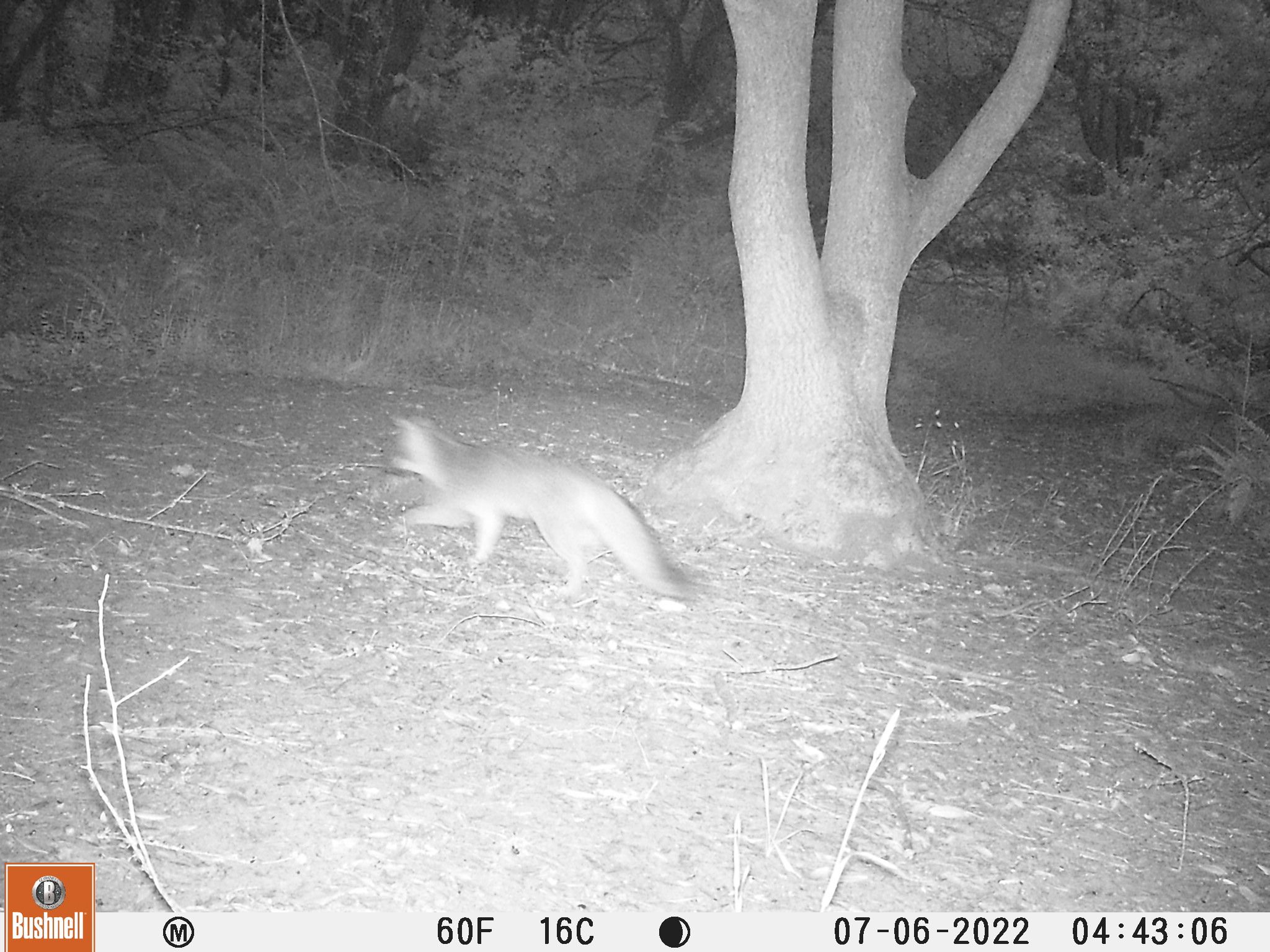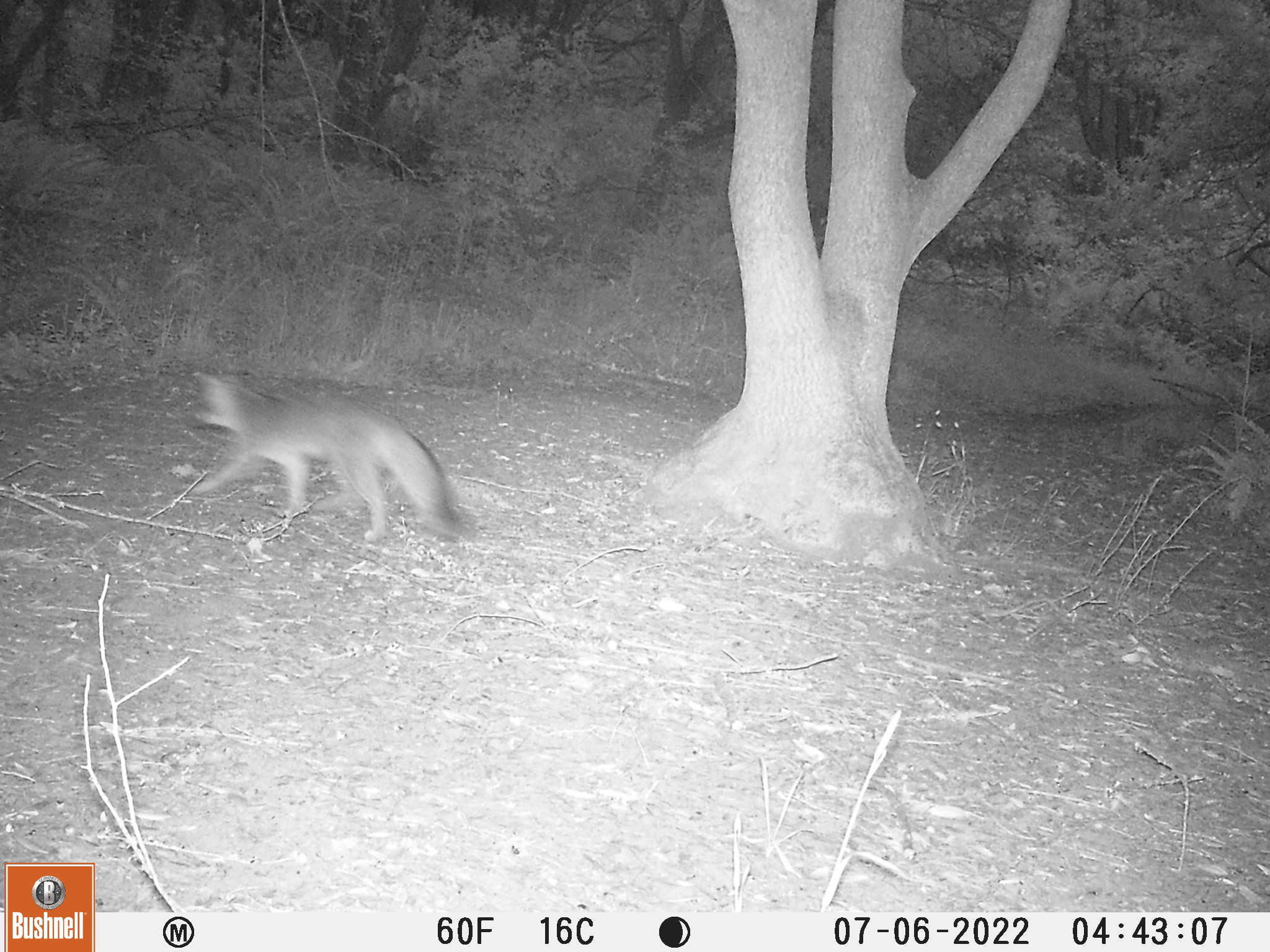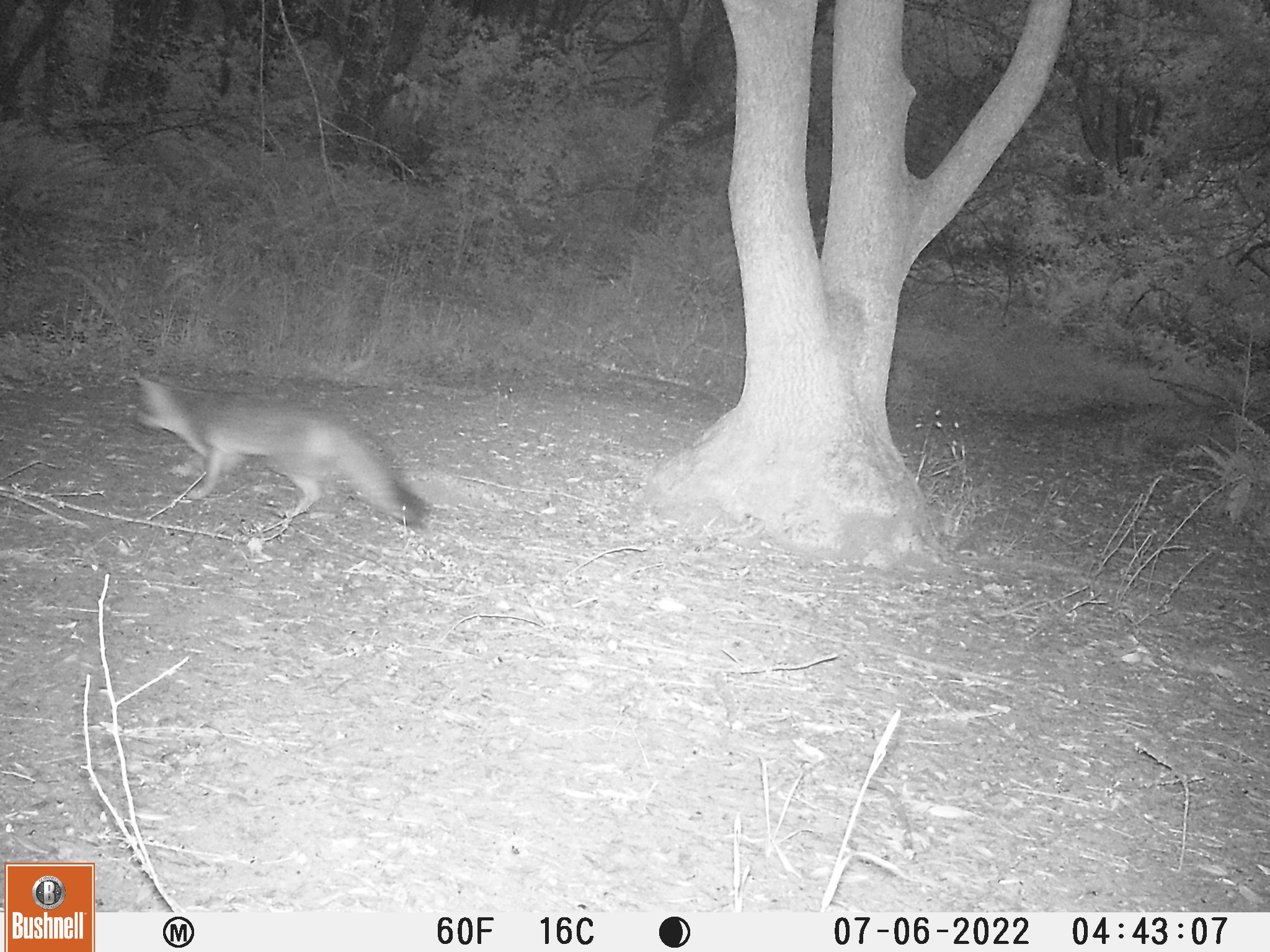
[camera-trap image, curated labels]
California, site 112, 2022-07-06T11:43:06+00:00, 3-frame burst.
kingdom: Animalia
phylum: Chordata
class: Mammalia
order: Carnivora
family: Canidae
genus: Urocyon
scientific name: Urocyon cinereoargenteus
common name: gray fox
Gray fox (Urocyon cinereoargenteus).